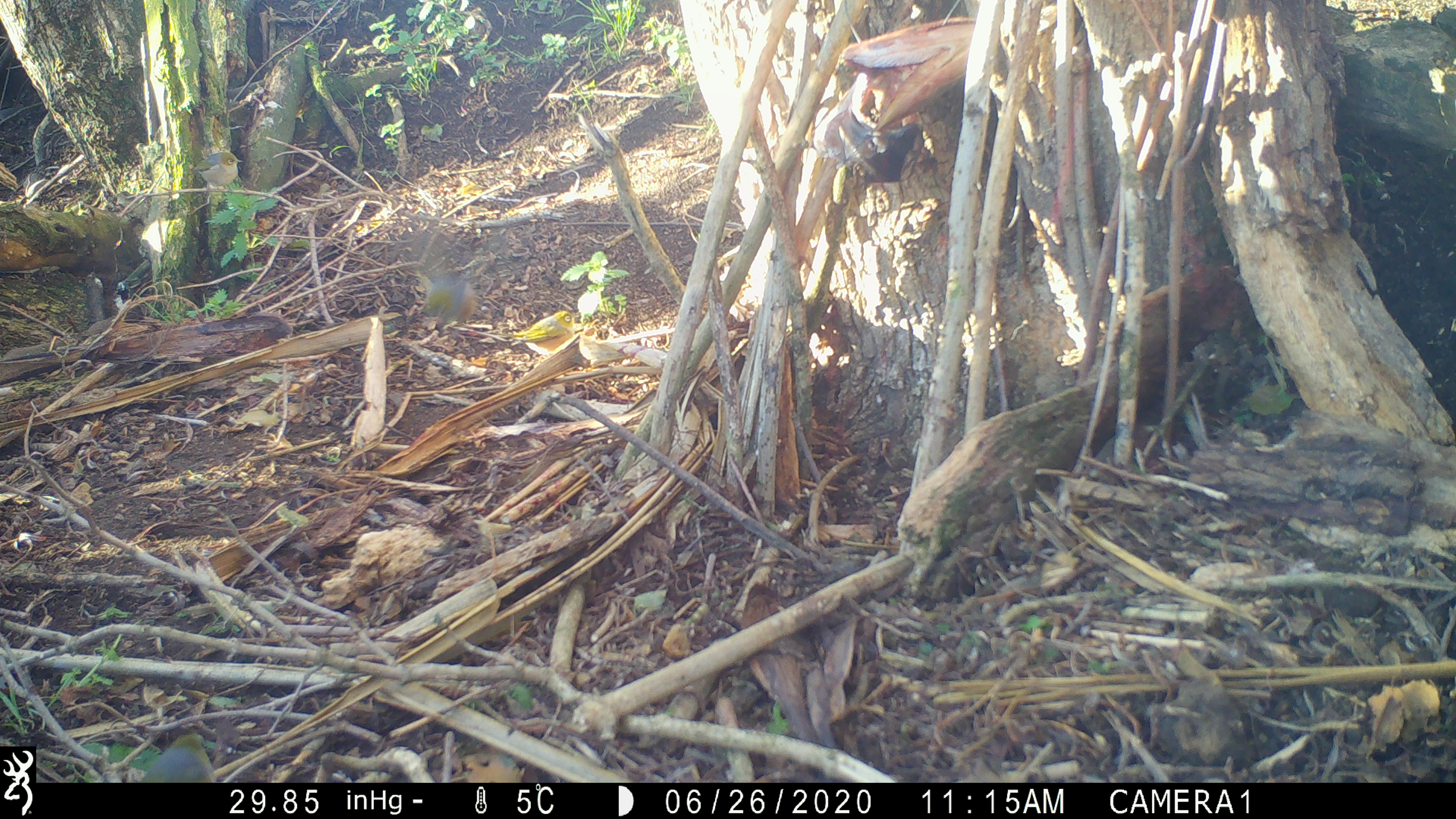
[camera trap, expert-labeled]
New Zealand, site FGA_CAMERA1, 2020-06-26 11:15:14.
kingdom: Animalia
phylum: Chordata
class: Aves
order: Passeriformes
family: Zosteropidae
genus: Zosterops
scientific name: Zosterops lateralis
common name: silvereye